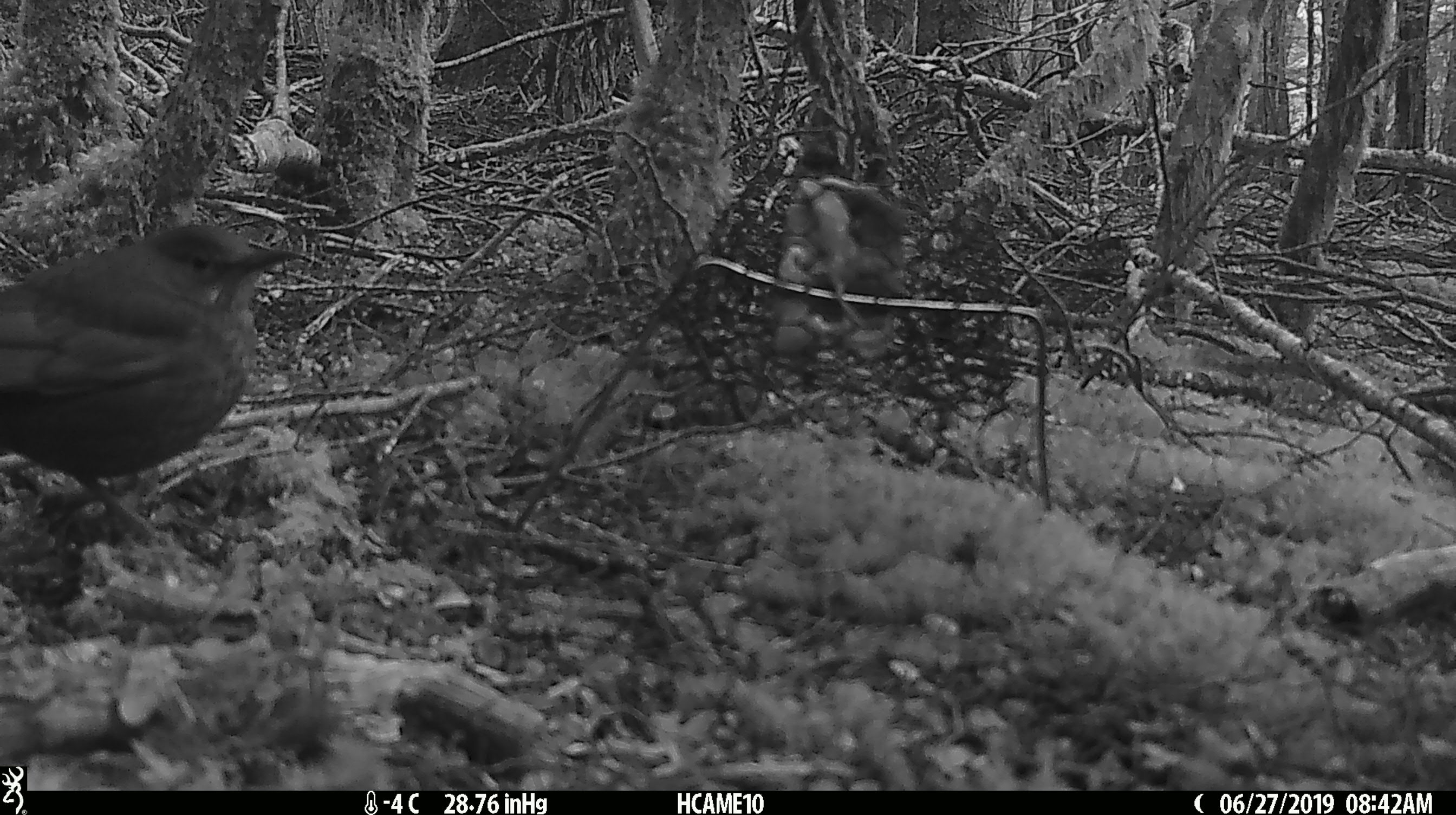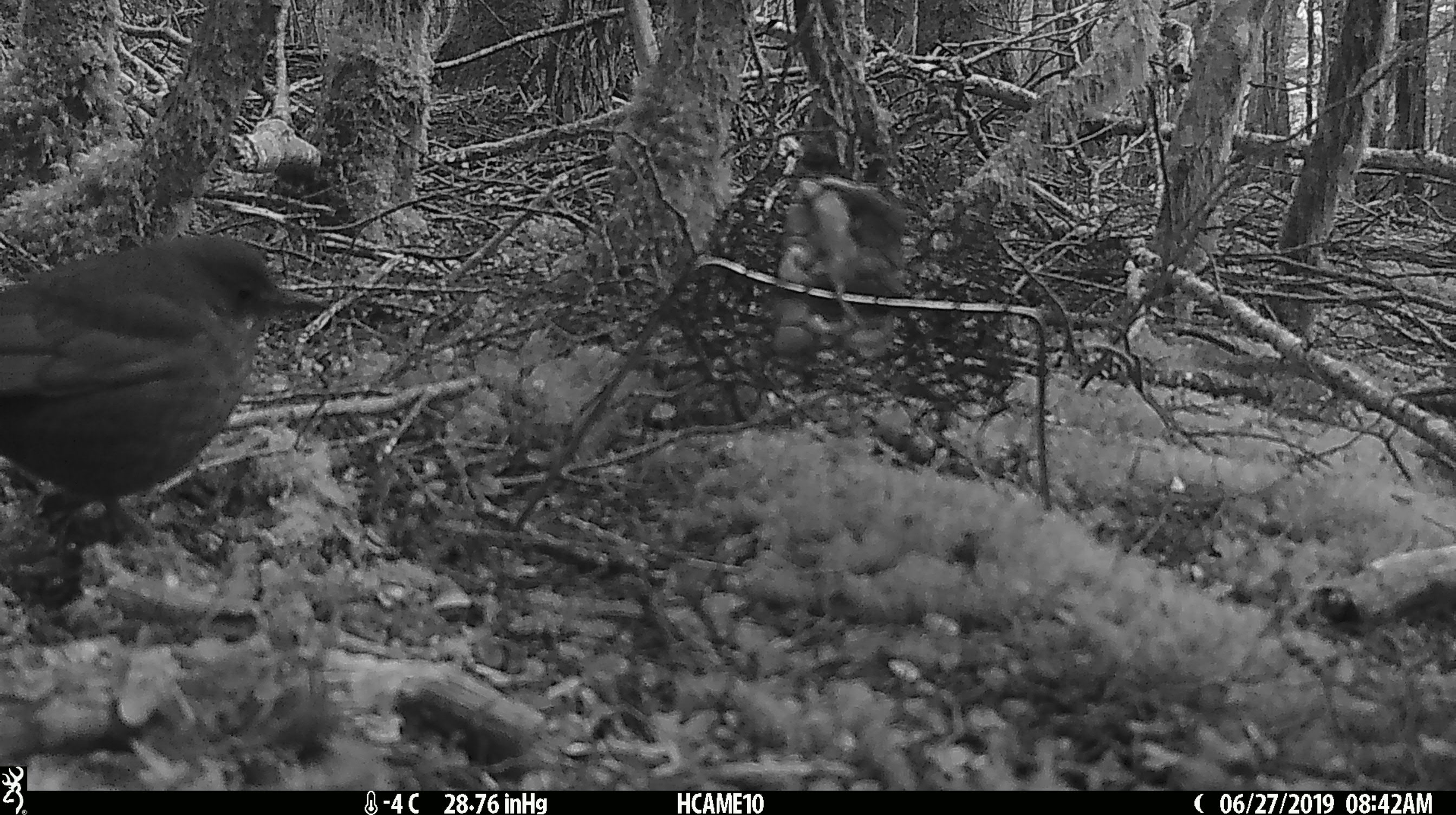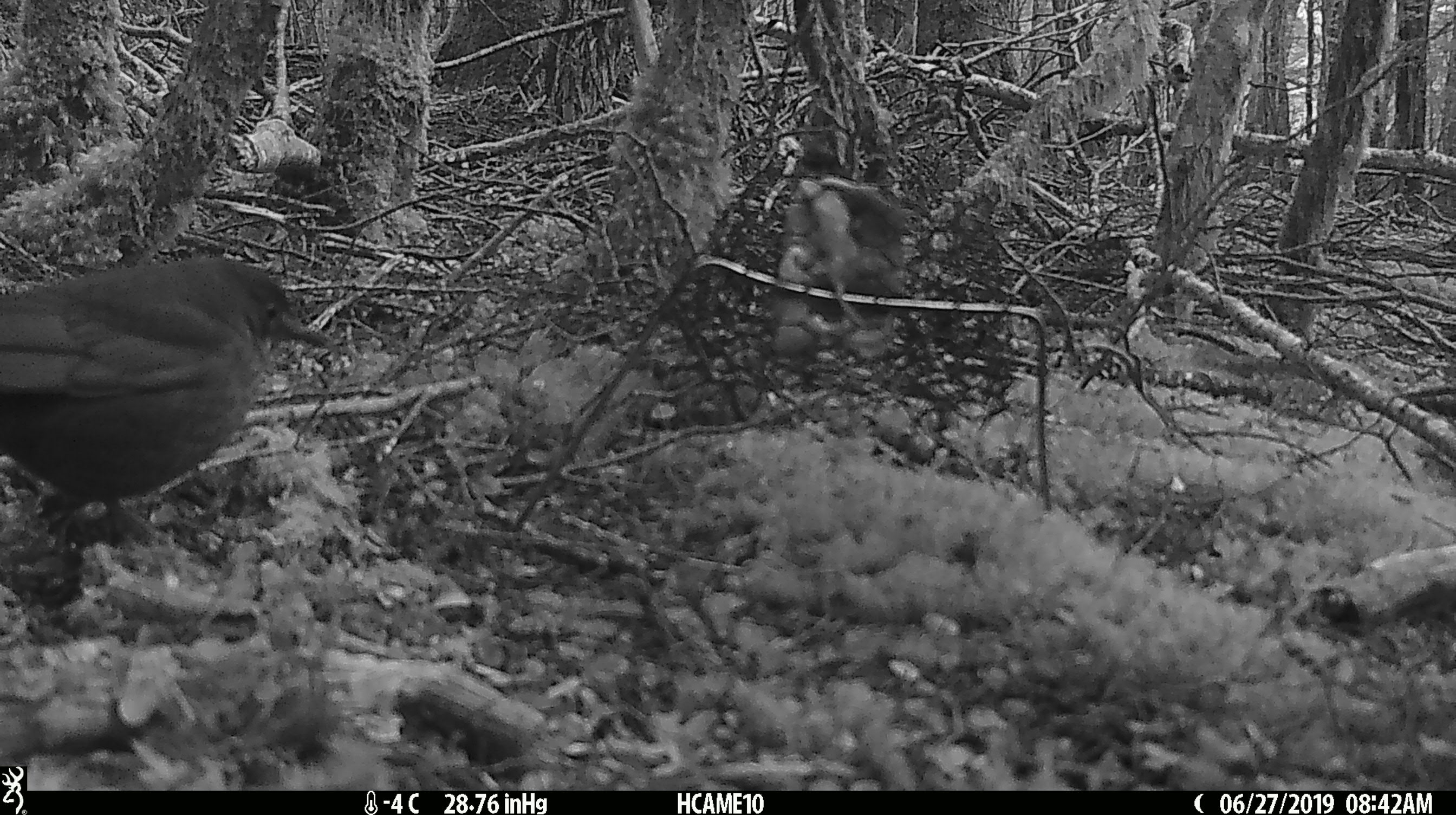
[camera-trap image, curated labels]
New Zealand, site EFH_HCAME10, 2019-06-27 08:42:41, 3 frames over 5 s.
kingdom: Animalia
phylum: Chordata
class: Aves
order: Passeriformes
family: Turdidae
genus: Turdus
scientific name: Turdus merula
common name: eurasian blackbird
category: blackbird